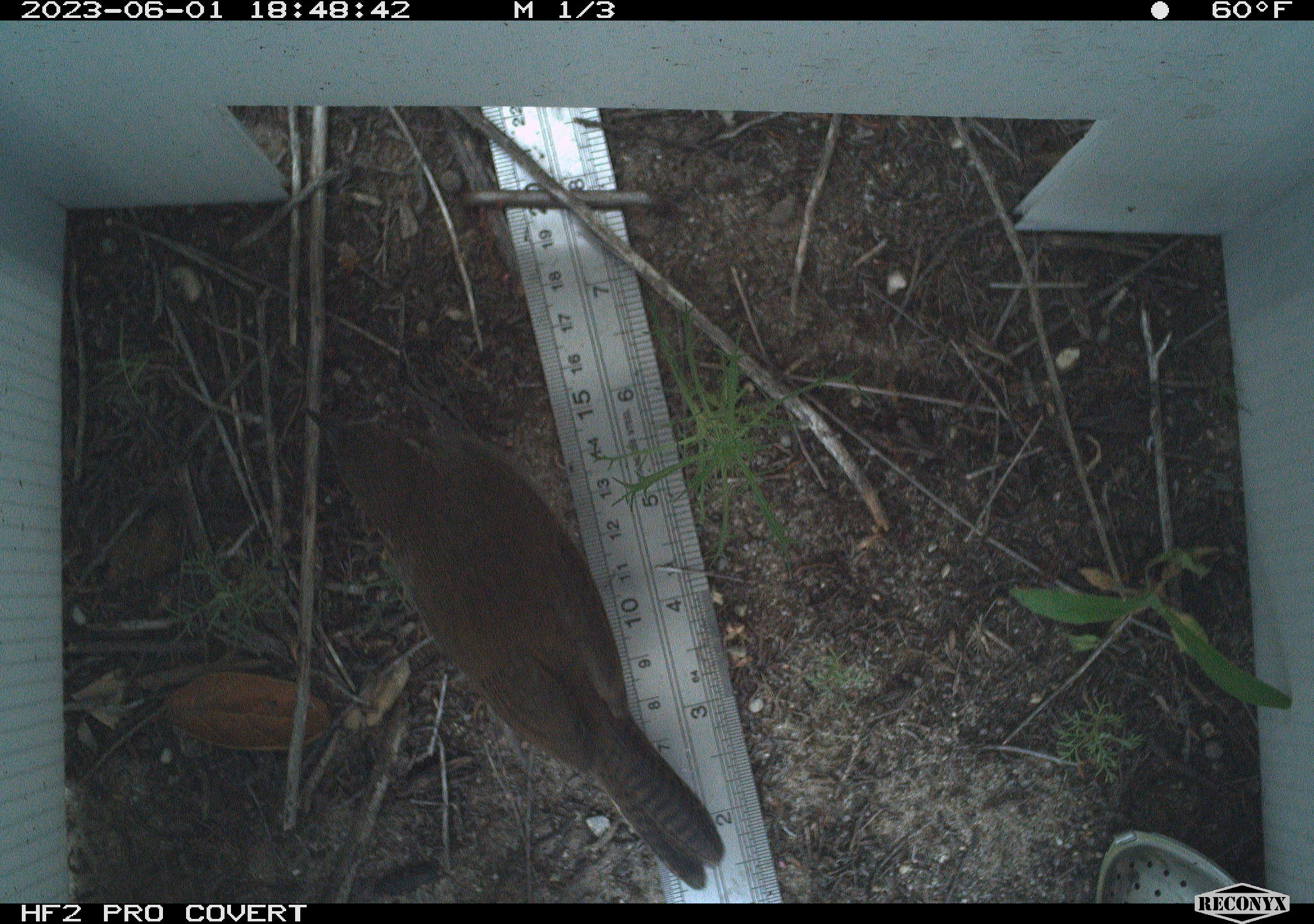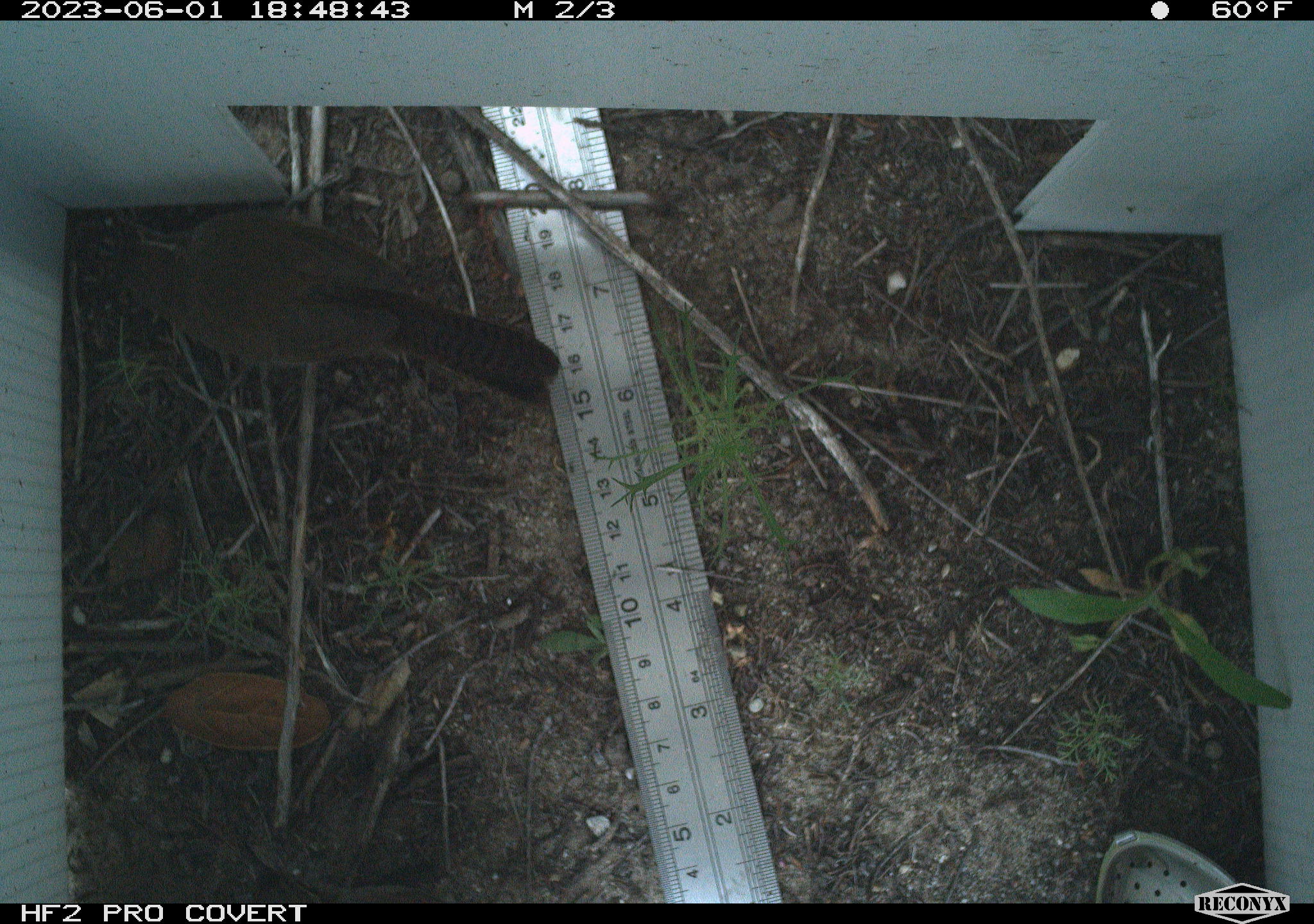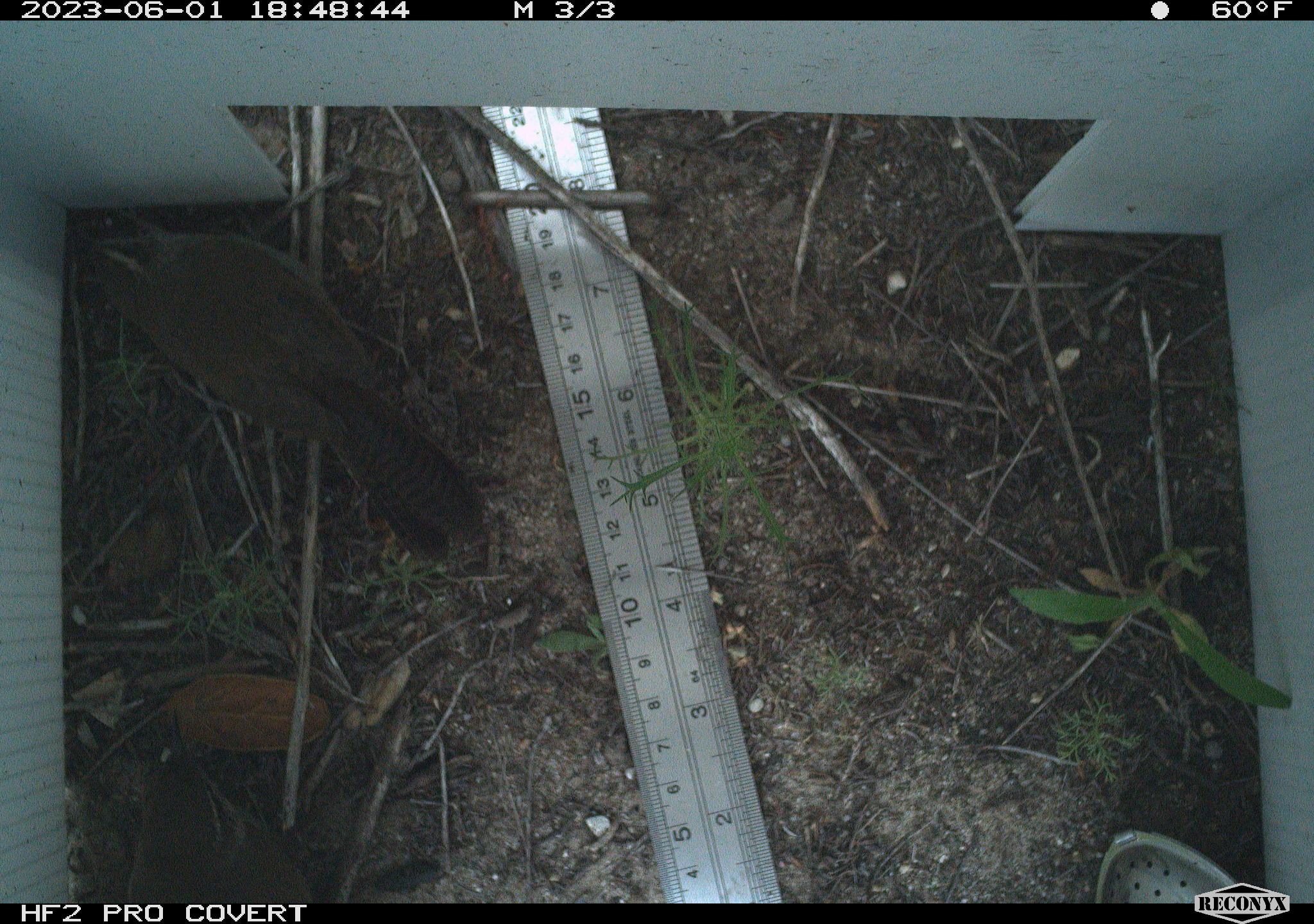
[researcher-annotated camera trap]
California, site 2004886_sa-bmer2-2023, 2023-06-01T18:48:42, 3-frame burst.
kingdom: Animalia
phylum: Chordata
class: Aves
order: Passeriformes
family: Troglodytidae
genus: Thryomanes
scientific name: Thryomanes bewickii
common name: bewick's wren